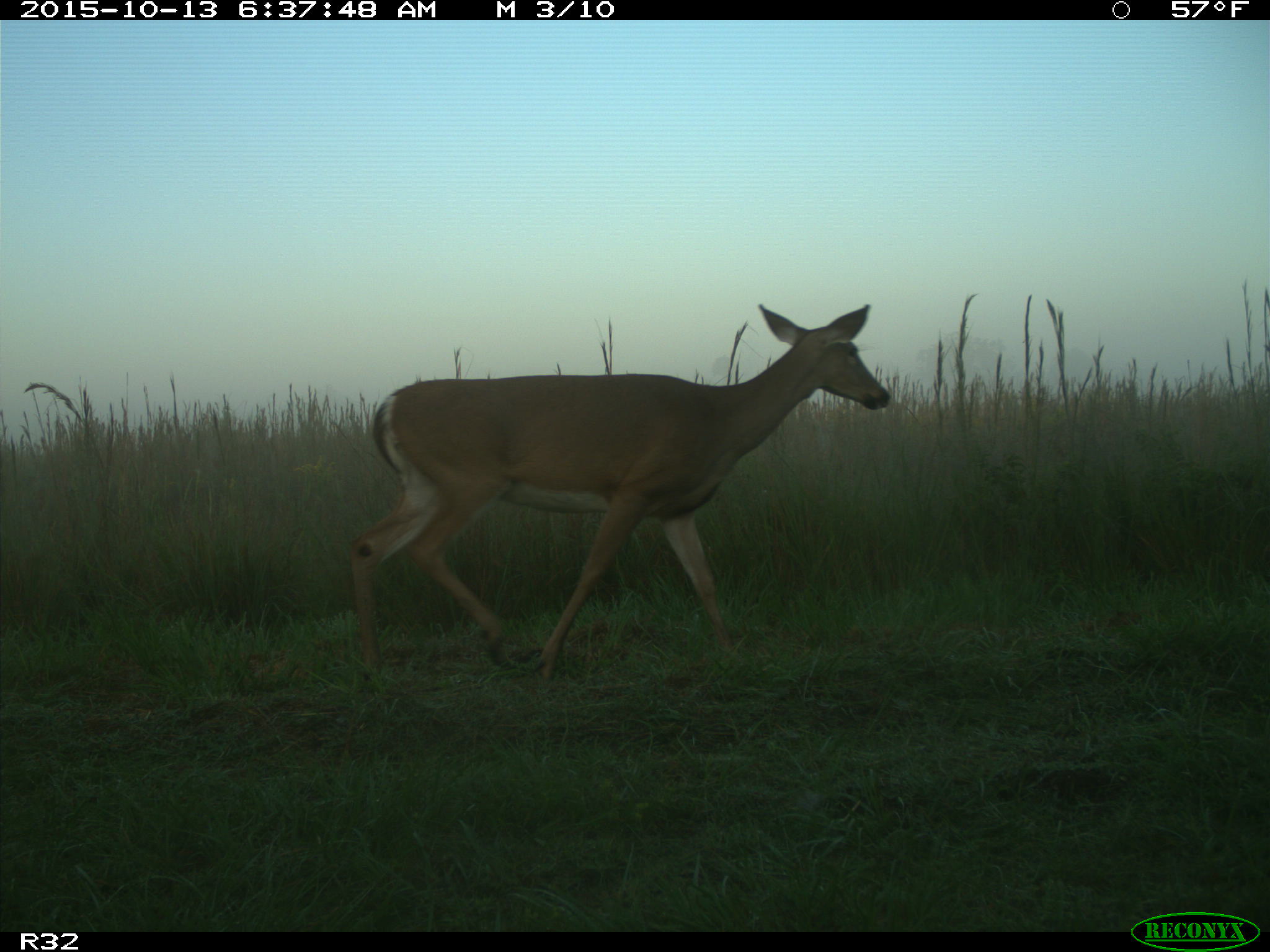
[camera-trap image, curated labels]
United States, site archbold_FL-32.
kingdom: Animalia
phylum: Chordata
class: Mammalia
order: Artiodactyla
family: Cervidae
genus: Odocoileus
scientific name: Odocoileus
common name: deer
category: unidentified deer